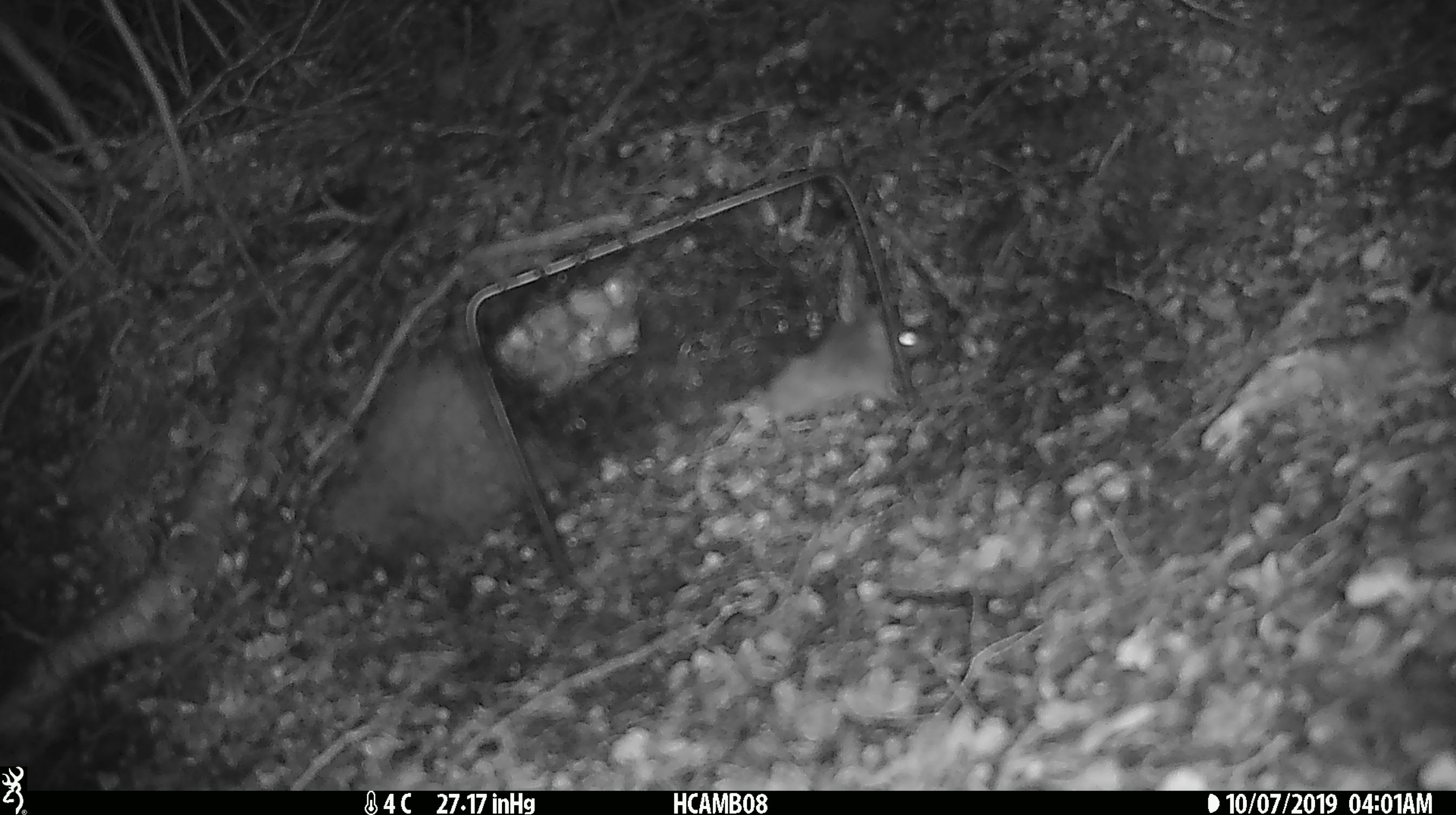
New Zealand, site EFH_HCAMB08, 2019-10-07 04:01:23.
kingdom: Animalia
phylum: Chordata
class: Mammalia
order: Rodentia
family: Muridae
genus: Mus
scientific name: Mus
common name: mouse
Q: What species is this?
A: Mouse (Mus).